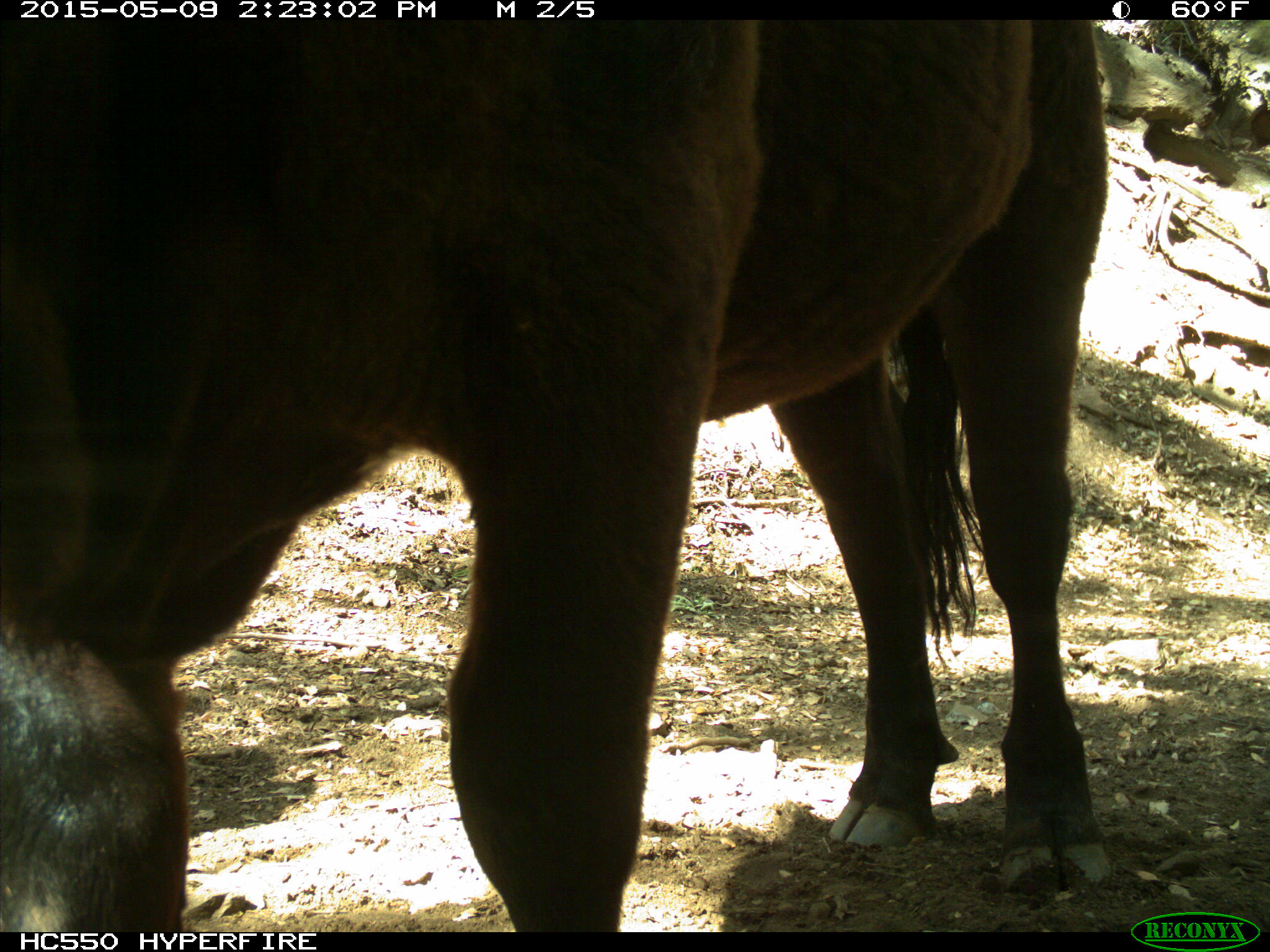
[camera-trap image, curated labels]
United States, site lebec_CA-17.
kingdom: Animalia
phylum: Chordata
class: Mammalia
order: Artiodactyla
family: Bovidae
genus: Bos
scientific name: Bos taurus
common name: domestic cow